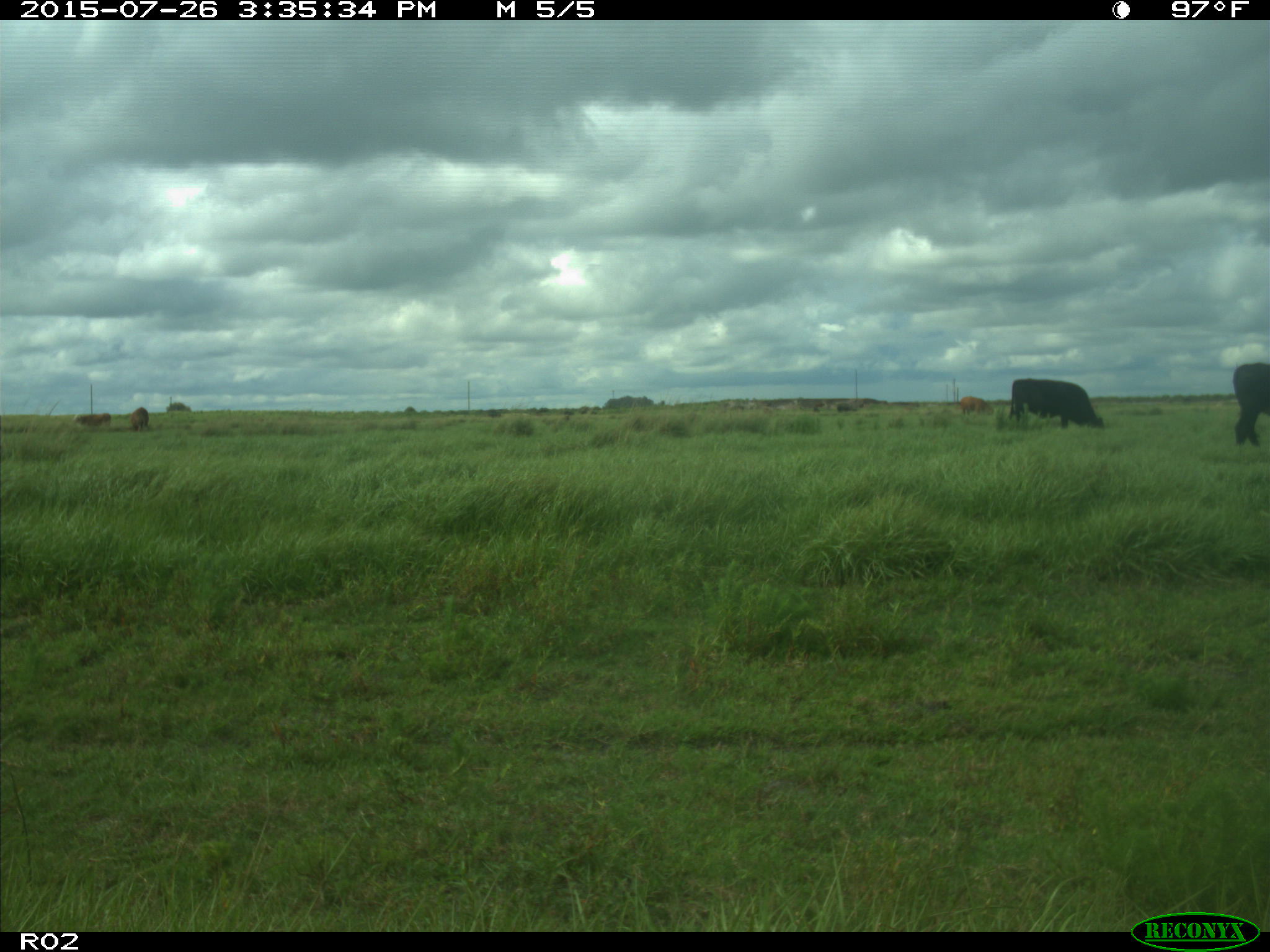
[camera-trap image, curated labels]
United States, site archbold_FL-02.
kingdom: Animalia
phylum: Chordata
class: Mammalia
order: Artiodactyla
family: Bovidae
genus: Bos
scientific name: Bos taurus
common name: domestic cow